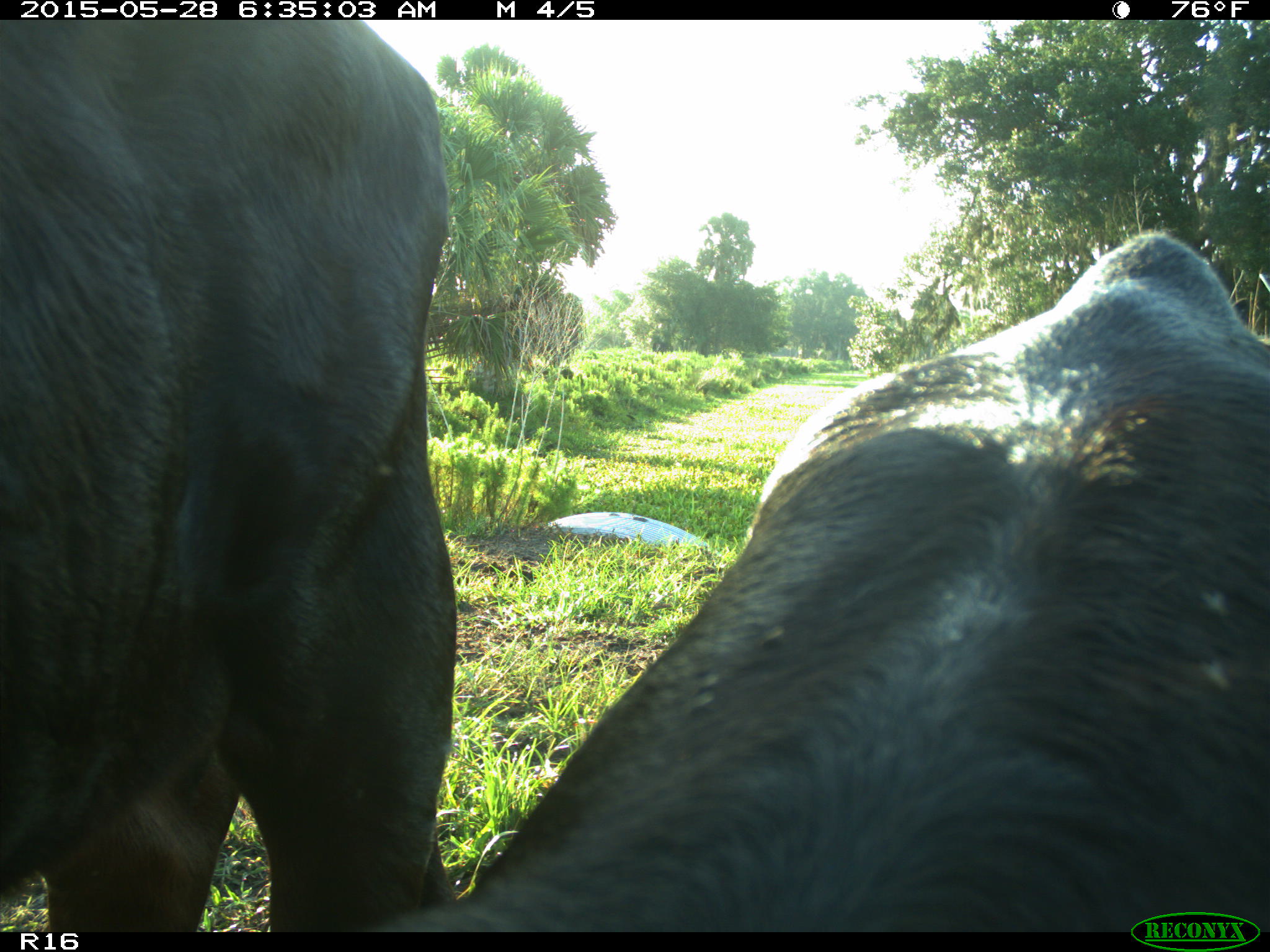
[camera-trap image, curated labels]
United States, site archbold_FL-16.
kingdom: Animalia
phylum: Chordata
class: Mammalia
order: Artiodactyla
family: Bovidae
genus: Bos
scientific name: Bos taurus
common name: domestic cow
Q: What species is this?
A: Bos taurus (domestic cow).